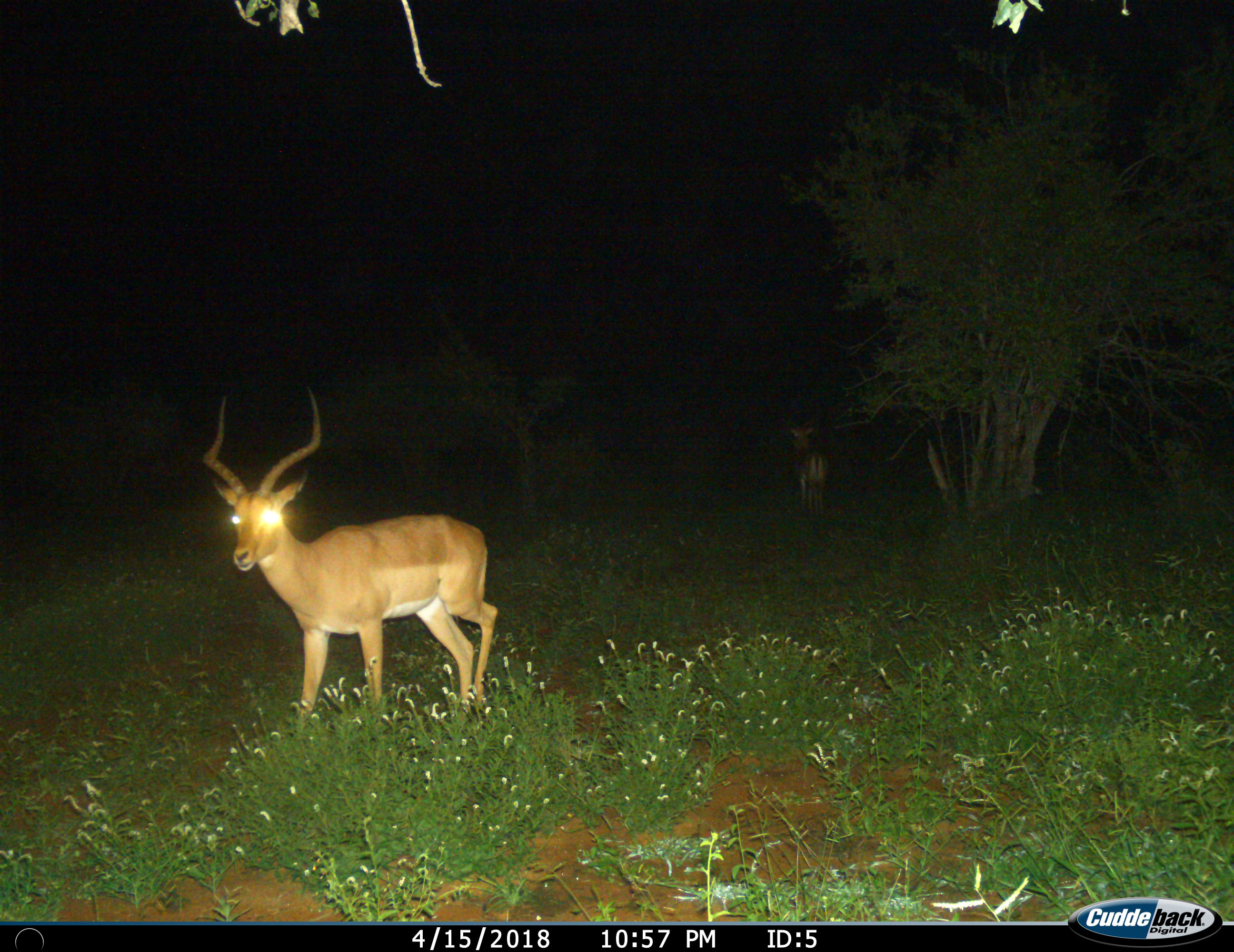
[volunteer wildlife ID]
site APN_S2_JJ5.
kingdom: Animalia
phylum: Chordata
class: Mammalia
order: Artiodactyla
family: Bovidae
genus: Aepyceros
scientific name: Aepyceros melampus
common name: impala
Impala (Aepyceros melampus), count 2. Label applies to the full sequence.